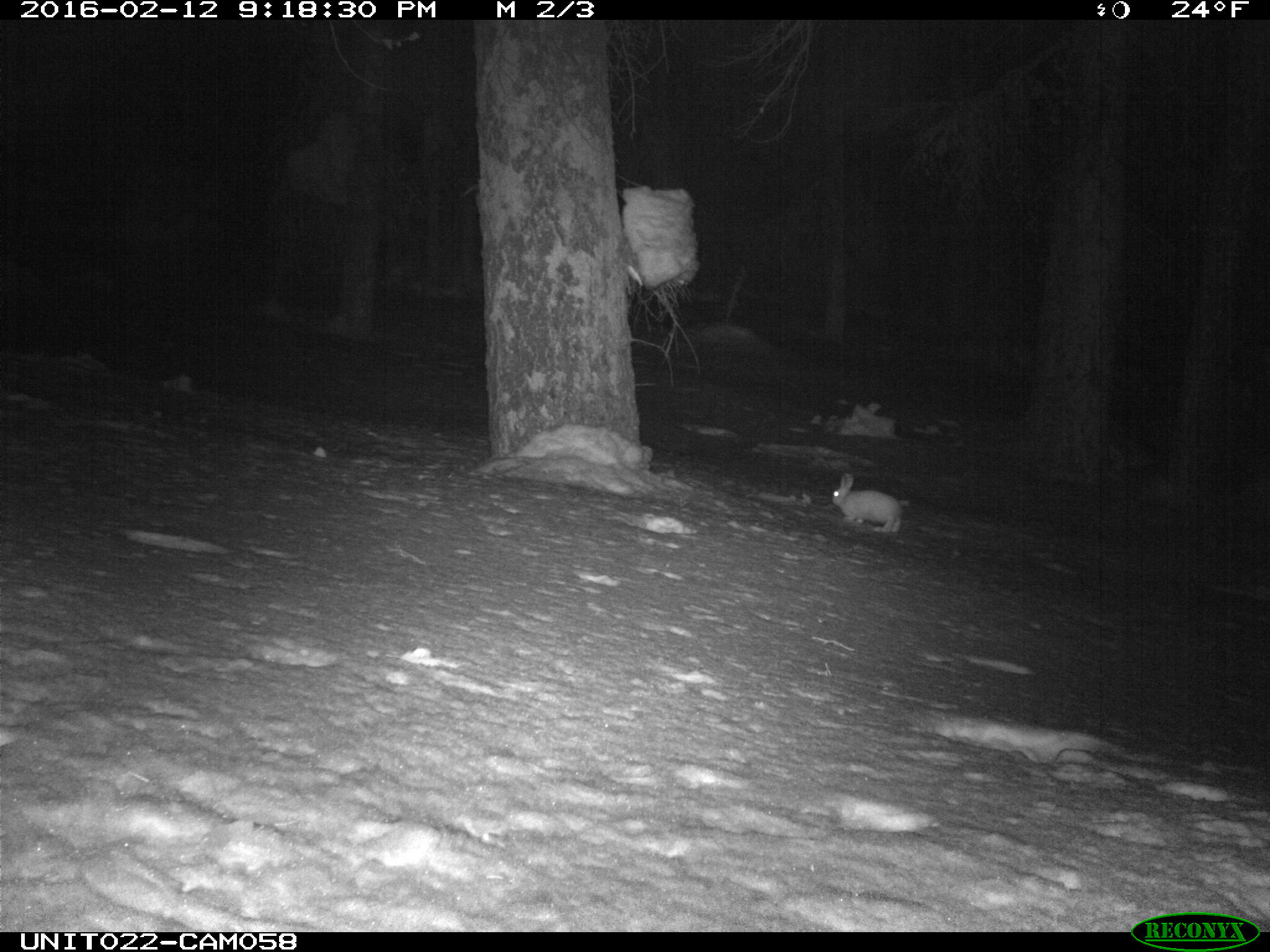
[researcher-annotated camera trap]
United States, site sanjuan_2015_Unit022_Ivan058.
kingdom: Animalia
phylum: Chordata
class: Mammalia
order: Lagomorpha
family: Leporidae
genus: Lepus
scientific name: Lepus americanus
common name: snowshoe hare